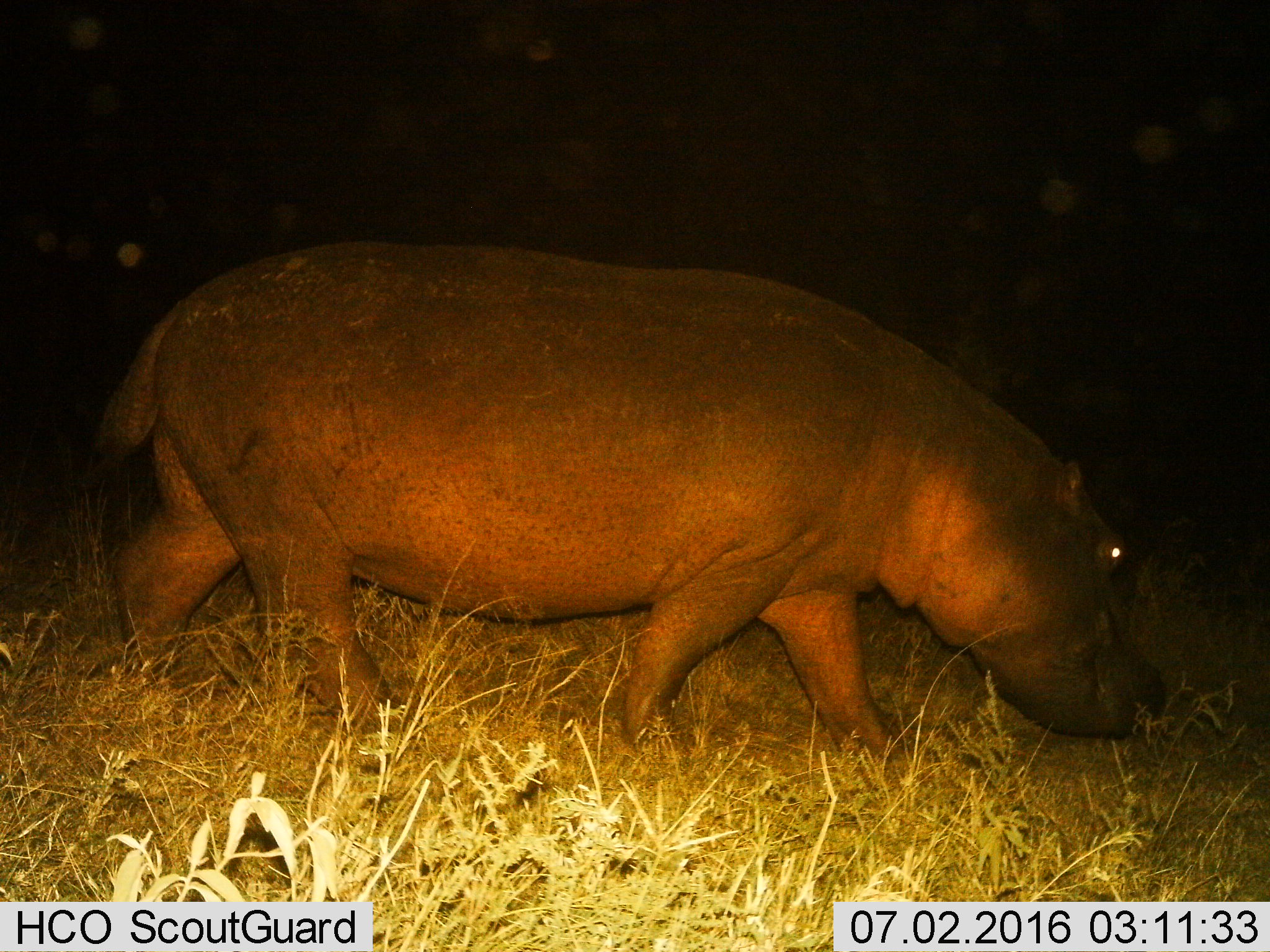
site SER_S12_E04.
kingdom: Animalia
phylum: Chordata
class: Mammalia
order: Artiodactyla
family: Hippopotamidae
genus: Hippopotamus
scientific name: Hippopotamus amphibius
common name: hippopotamus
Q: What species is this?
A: Hippopotamus (Hippopotamus amphibius).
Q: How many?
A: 1.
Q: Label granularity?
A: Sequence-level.